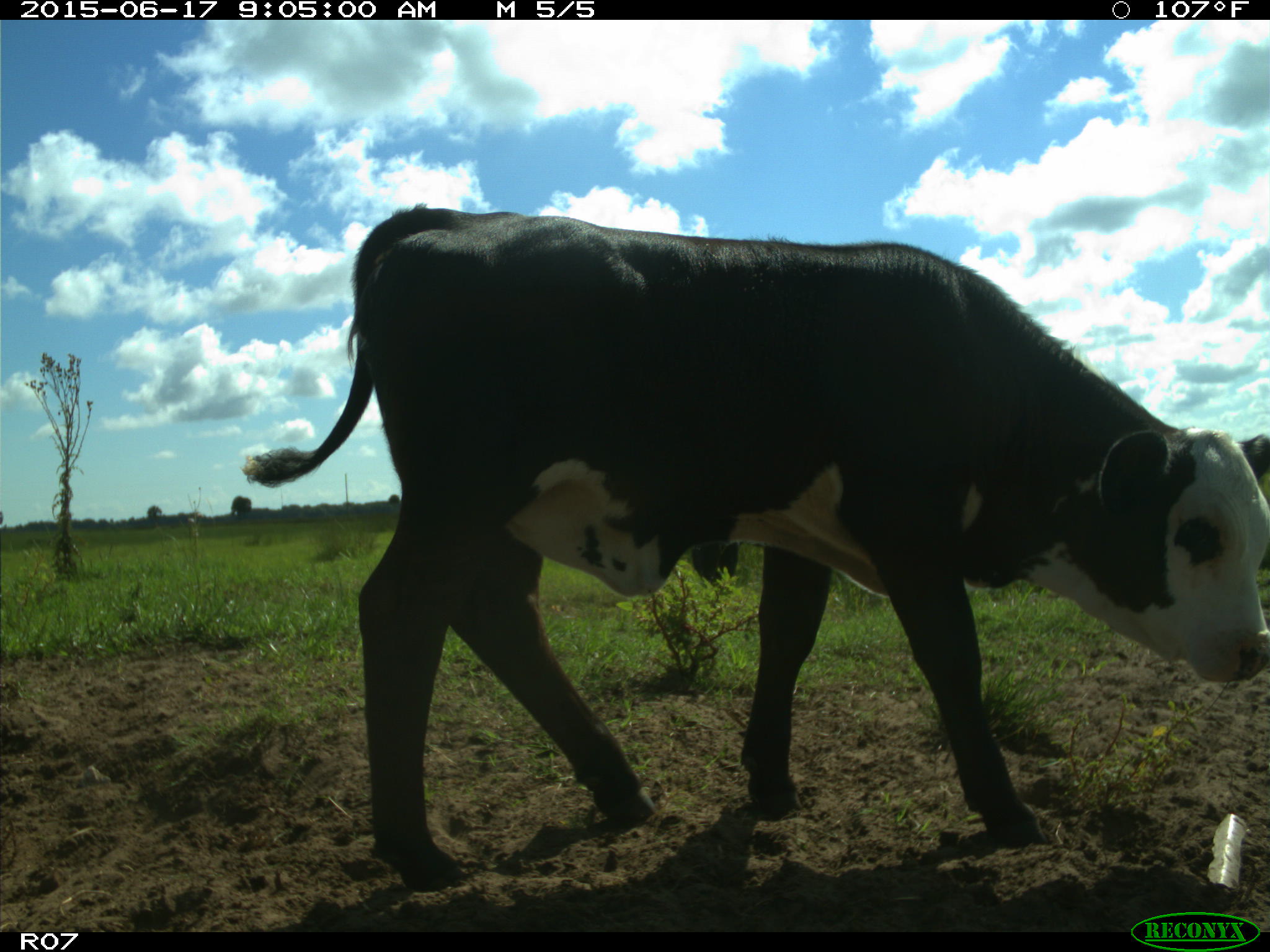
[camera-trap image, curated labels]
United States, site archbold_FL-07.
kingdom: Animalia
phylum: Chordata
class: Mammalia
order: Artiodactyla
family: Bovidae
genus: Bos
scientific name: Bos taurus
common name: domestic cow